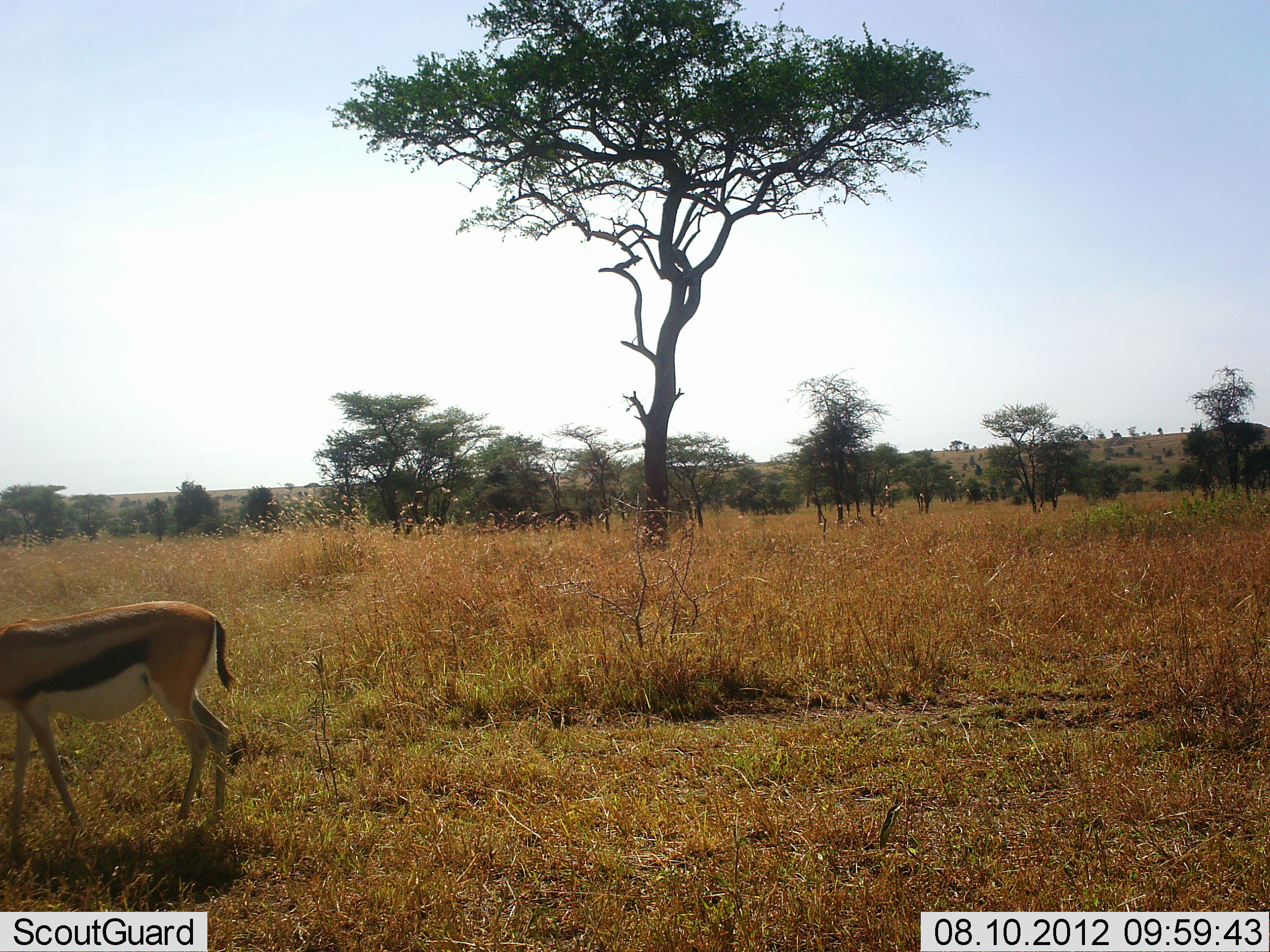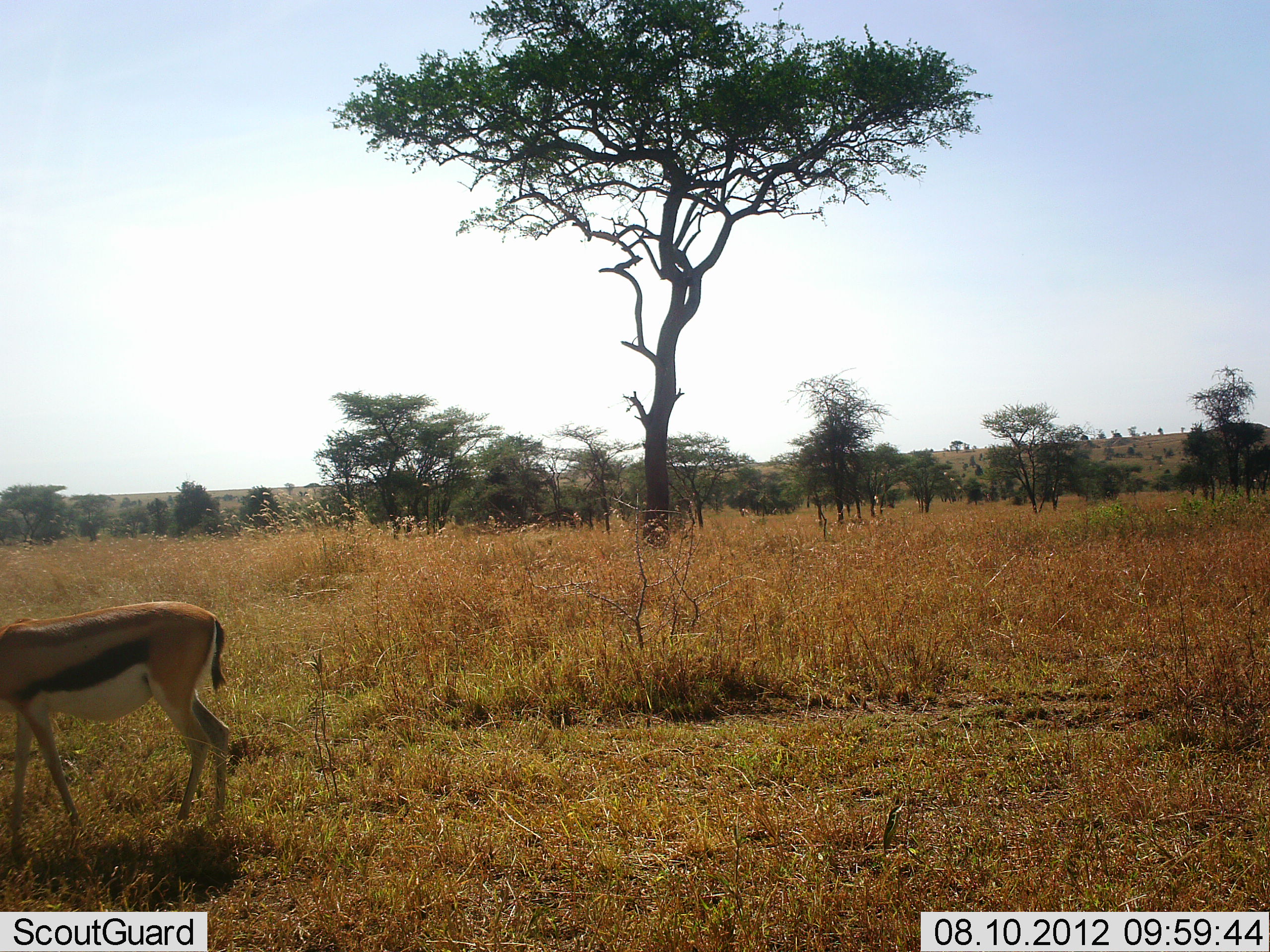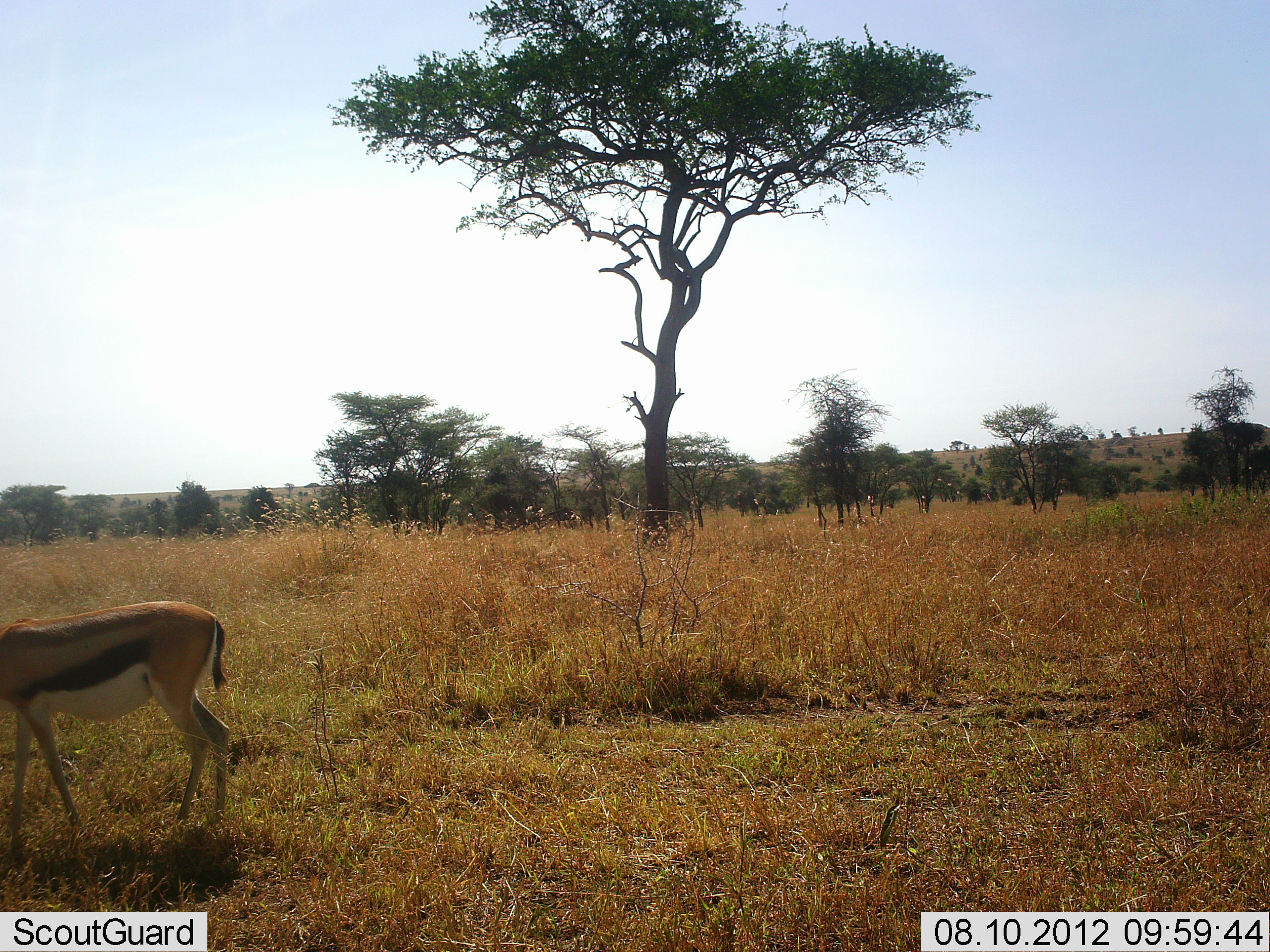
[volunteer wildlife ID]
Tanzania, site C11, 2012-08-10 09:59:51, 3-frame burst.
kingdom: Animalia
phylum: Chordata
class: Mammalia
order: Artiodactyla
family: Bovidae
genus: Eudorcas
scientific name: Eudorcas thomsonii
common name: thomson's gazelle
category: gazellethomsons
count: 1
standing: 90%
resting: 0%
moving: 0%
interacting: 0%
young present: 0%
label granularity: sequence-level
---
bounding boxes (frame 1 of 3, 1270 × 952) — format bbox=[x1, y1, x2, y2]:
animal: bbox=[0, 601, 240, 867]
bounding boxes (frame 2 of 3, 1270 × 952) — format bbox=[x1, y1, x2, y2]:
animal: bbox=[0, 601, 237, 864]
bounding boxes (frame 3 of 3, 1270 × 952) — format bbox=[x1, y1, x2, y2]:
animal: bbox=[0, 600, 233, 850]